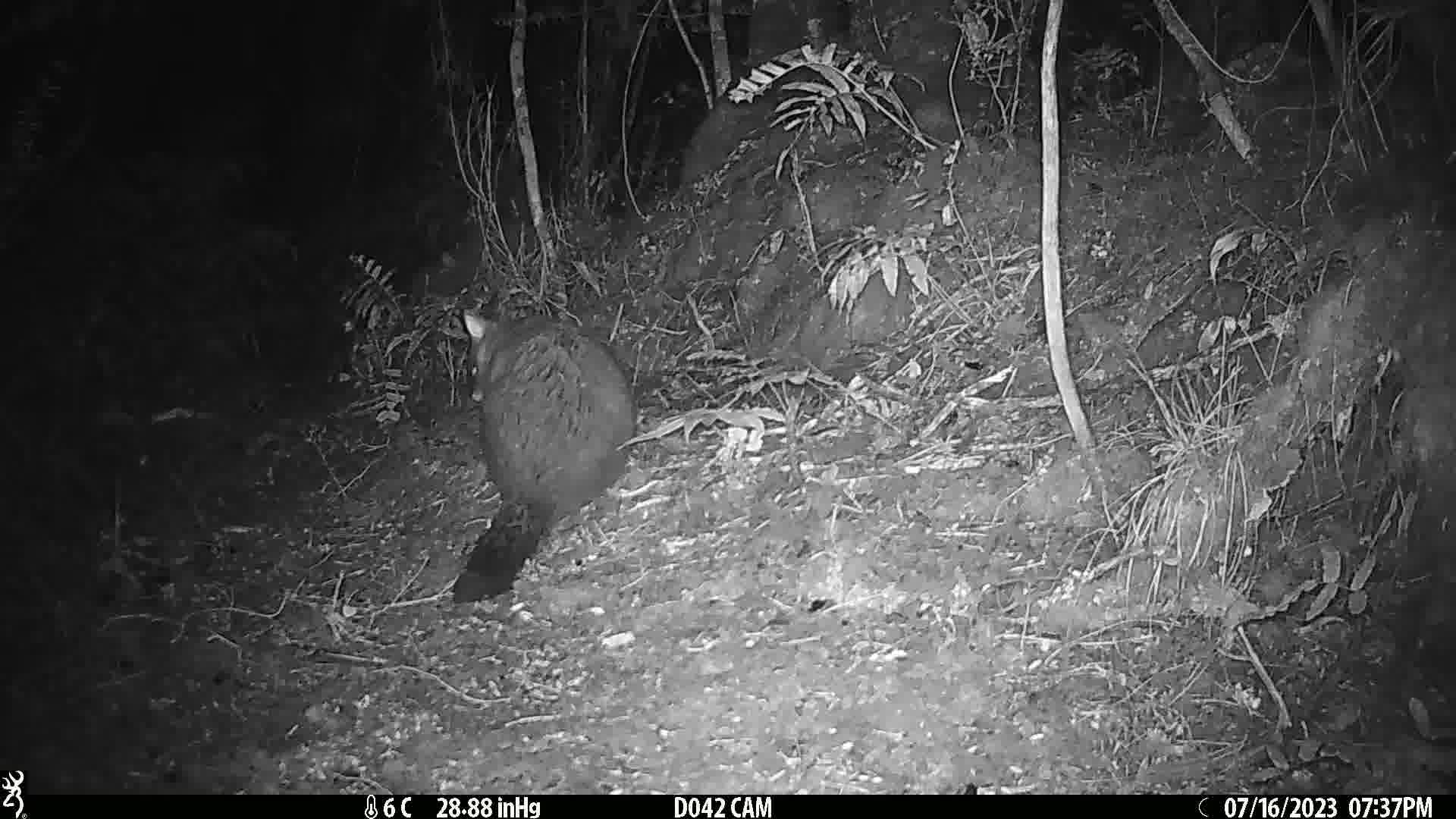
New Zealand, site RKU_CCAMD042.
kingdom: Animalia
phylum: Chordata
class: Mammalia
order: Diprotodontia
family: Phalangeridae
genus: Trichosurus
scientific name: Trichosurus vulpecula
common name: common brushtail possum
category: possum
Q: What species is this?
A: Possum (common brushtail possum) (Trichosurus vulpecula).